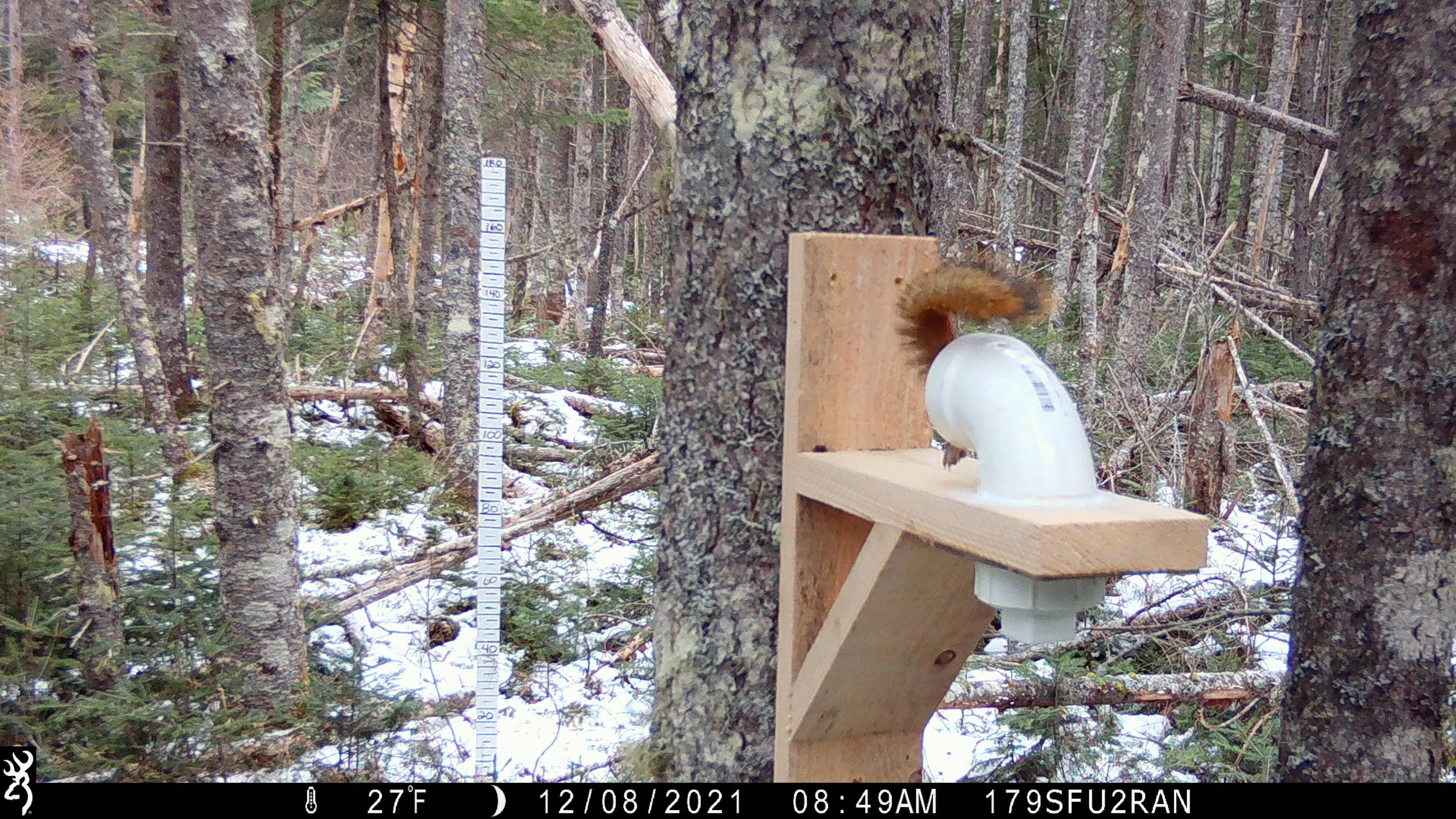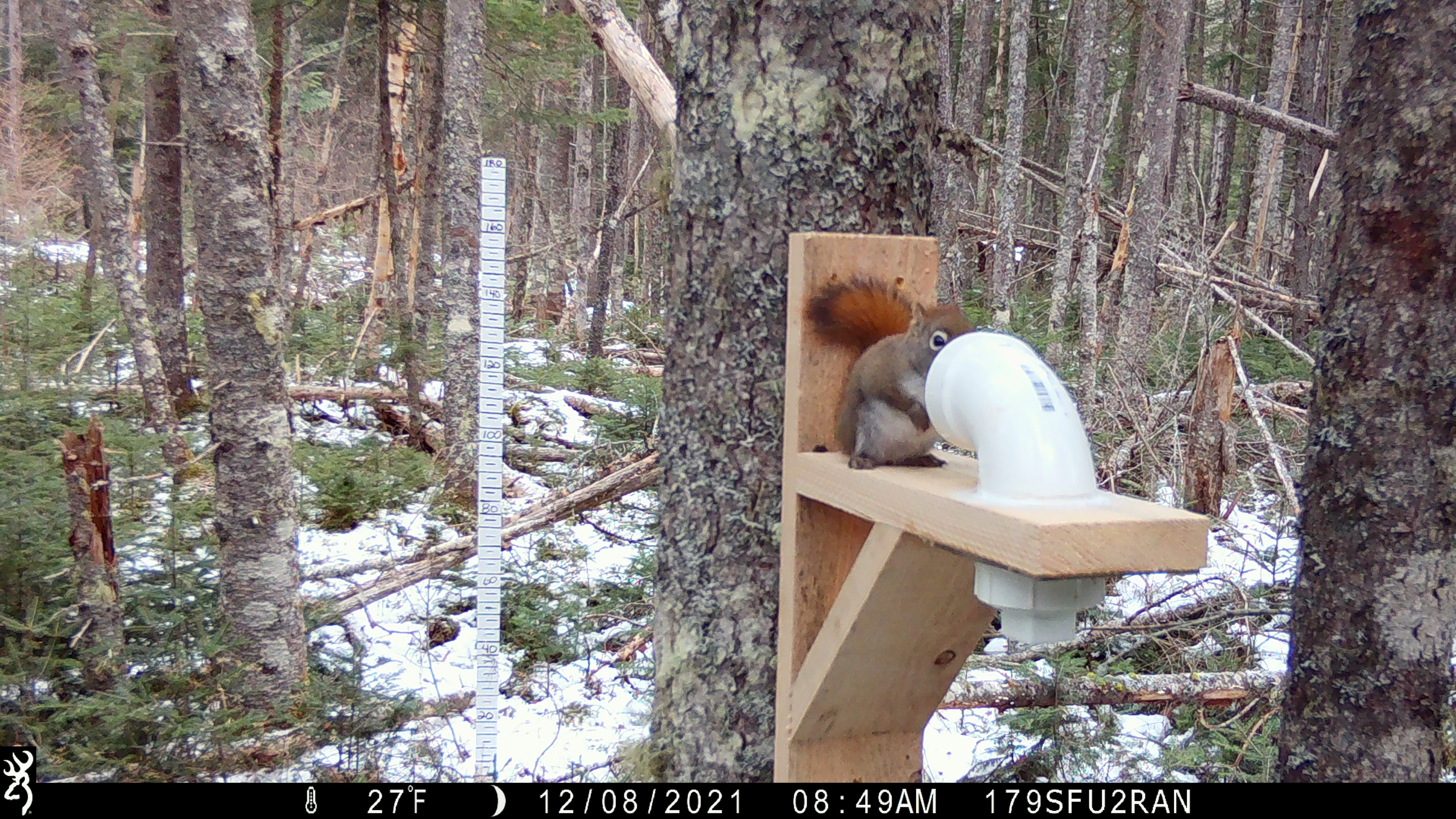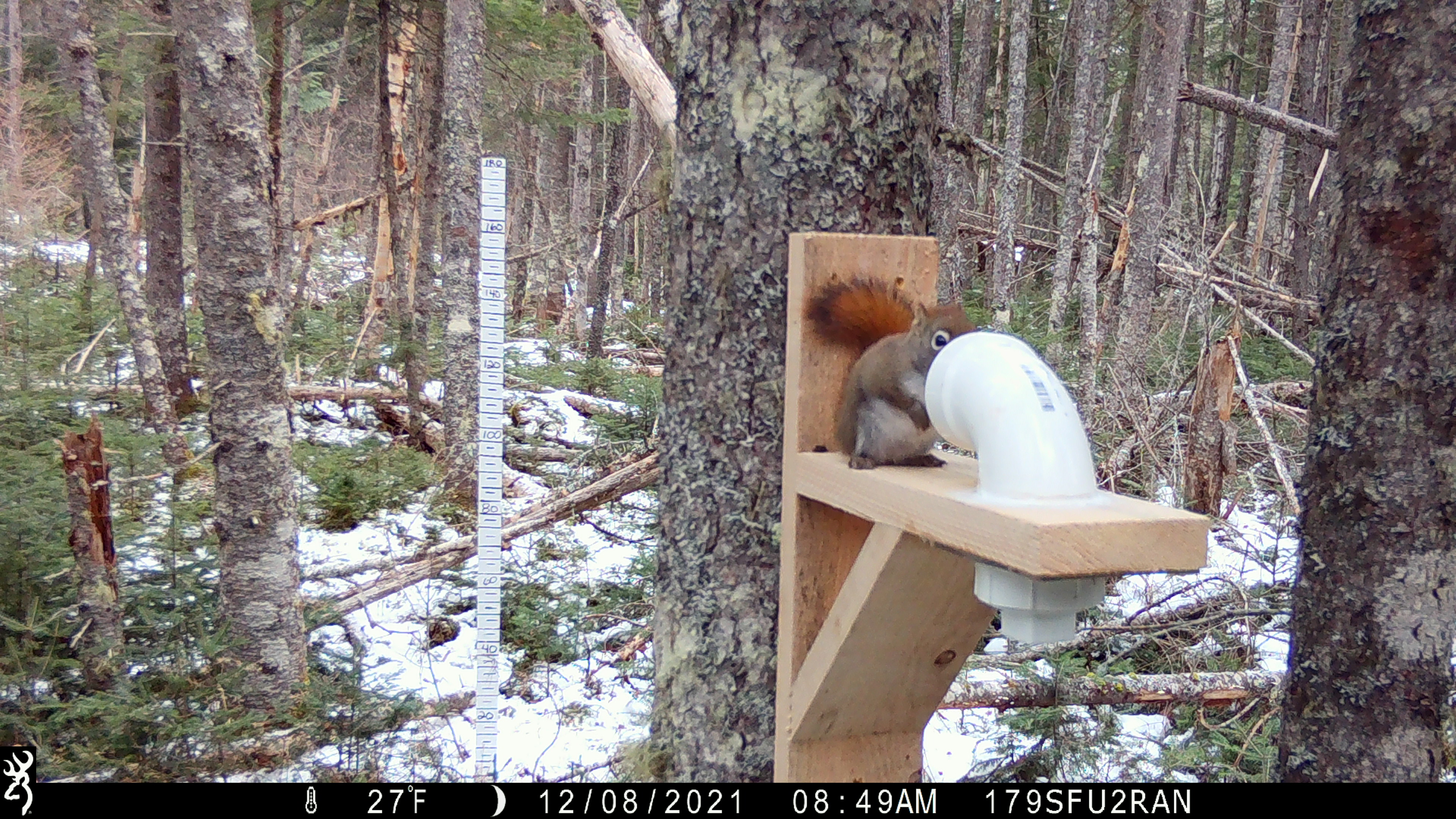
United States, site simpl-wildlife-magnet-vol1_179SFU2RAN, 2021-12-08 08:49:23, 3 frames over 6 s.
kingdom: Animalia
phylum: Chordata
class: Mammalia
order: Rodentia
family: Sciuridae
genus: Tamiasciurus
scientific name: Tamiasciurus hudsonicus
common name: red squirrel